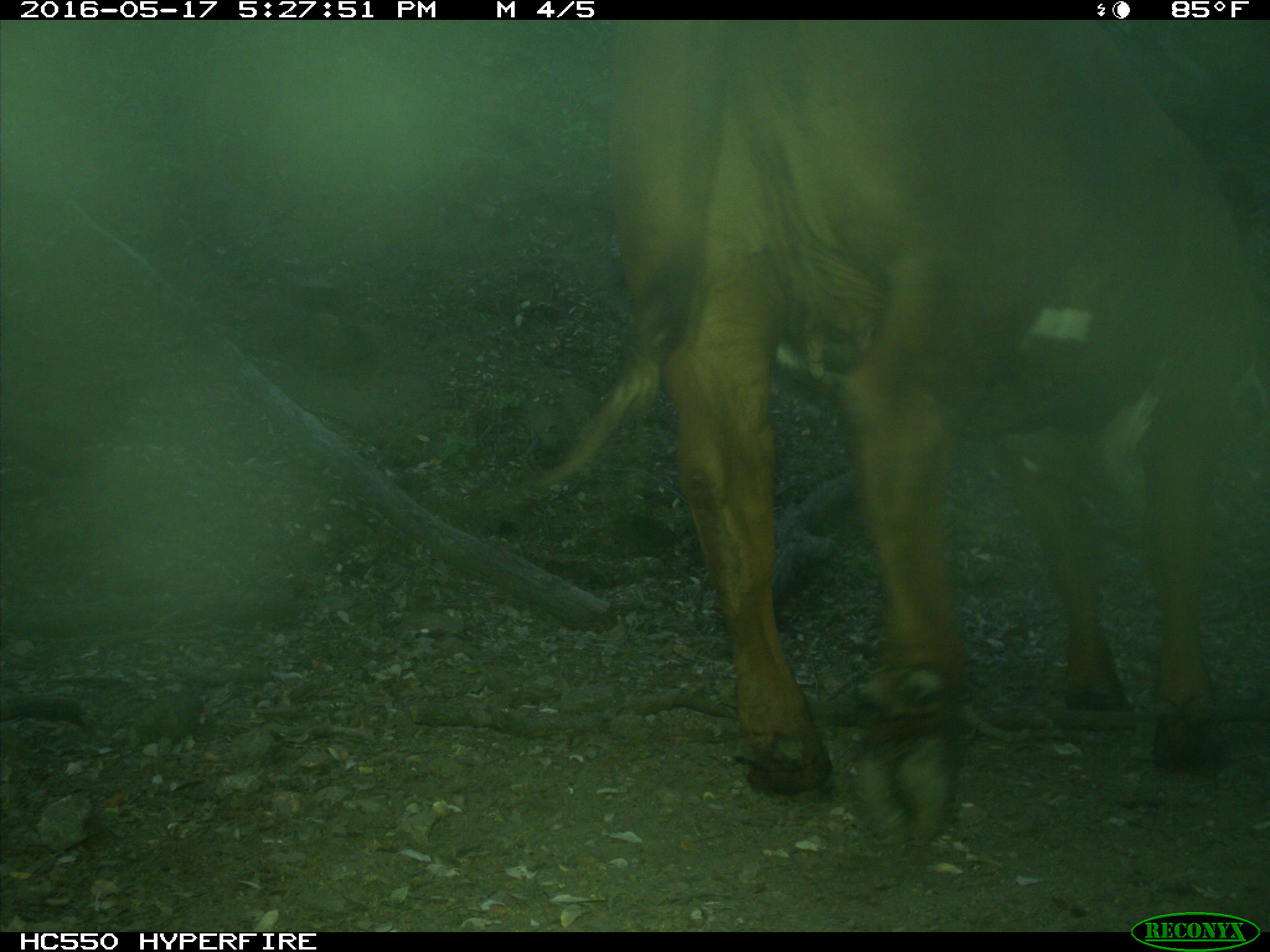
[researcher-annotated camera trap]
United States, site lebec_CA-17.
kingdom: Animalia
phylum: Chordata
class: Mammalia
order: Artiodactyla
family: Bovidae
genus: Bos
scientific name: Bos taurus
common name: domestic cow